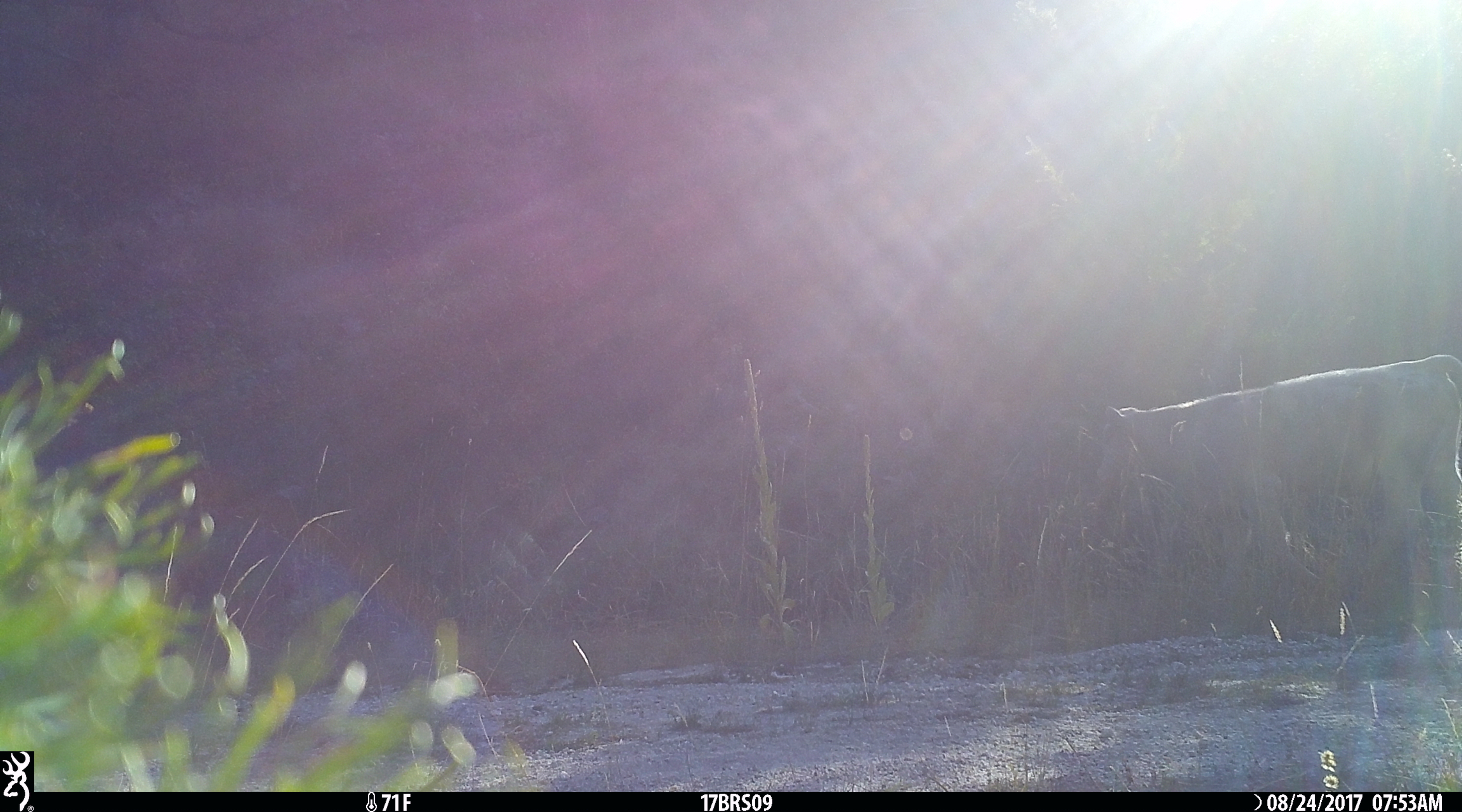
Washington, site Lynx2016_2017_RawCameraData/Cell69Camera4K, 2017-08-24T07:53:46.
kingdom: Animalia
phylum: Chordata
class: Mammalia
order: Artiodactyla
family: Bovidae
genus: Bos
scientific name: Bos taurus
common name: domestic cattle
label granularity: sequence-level